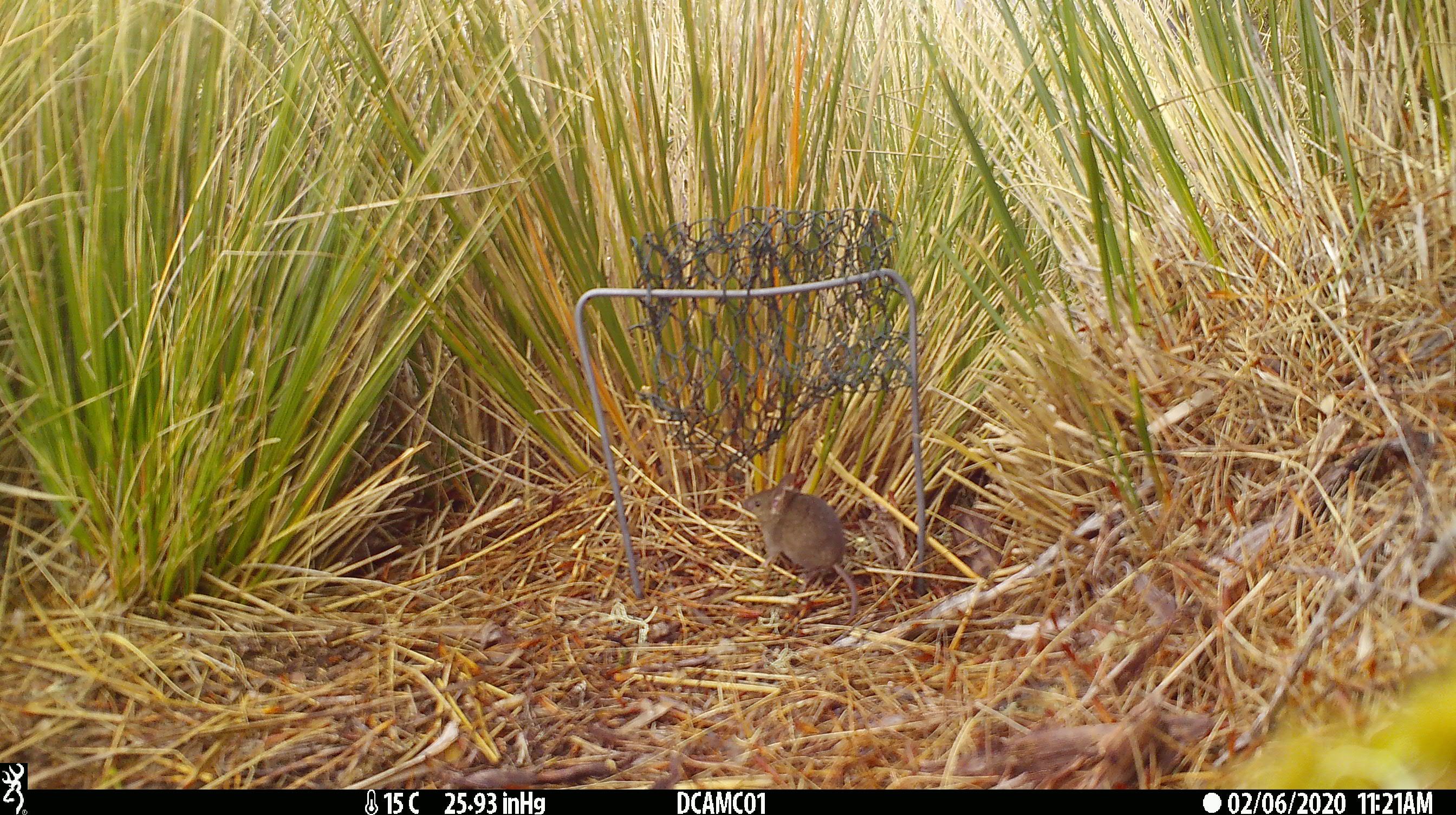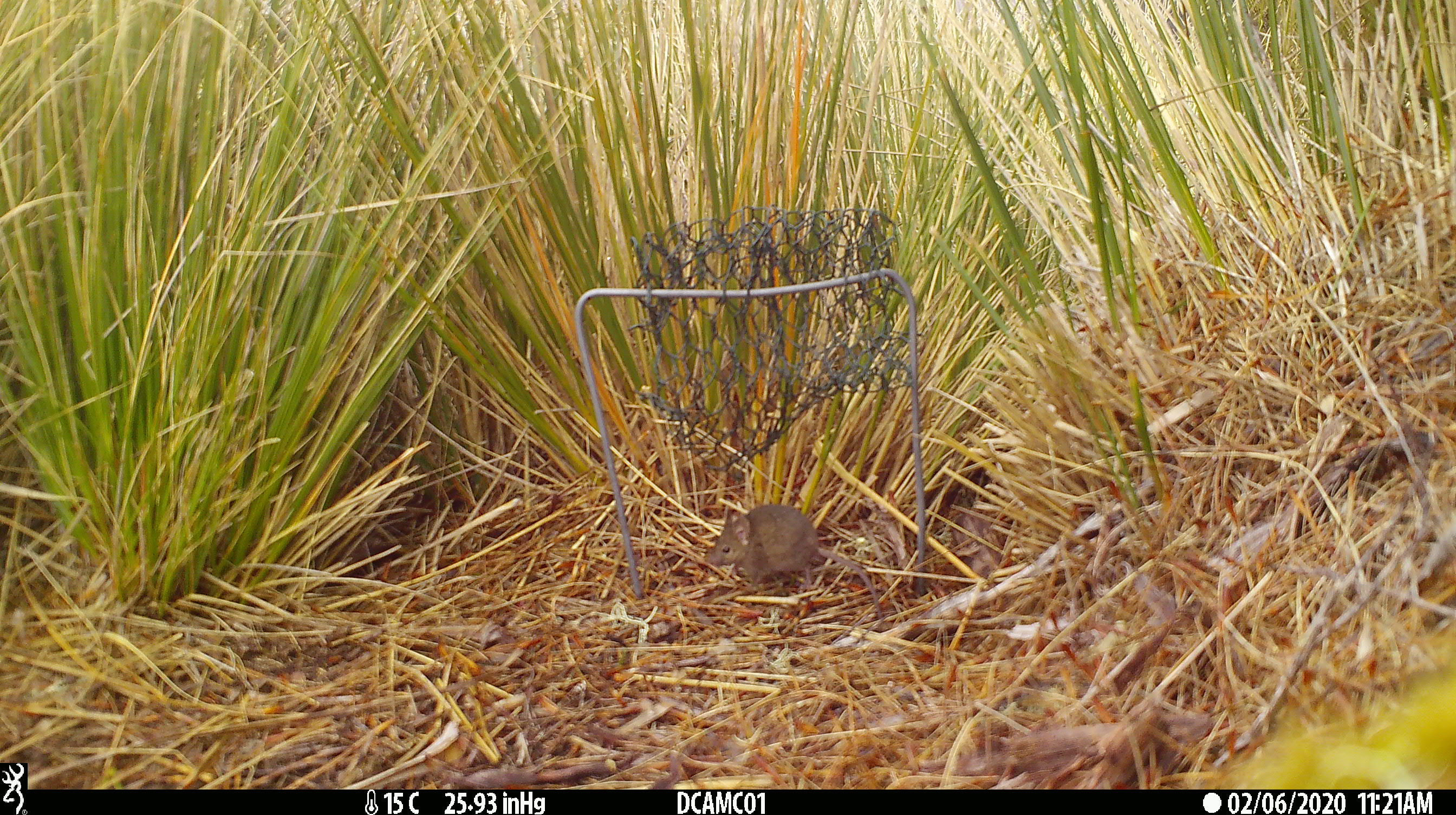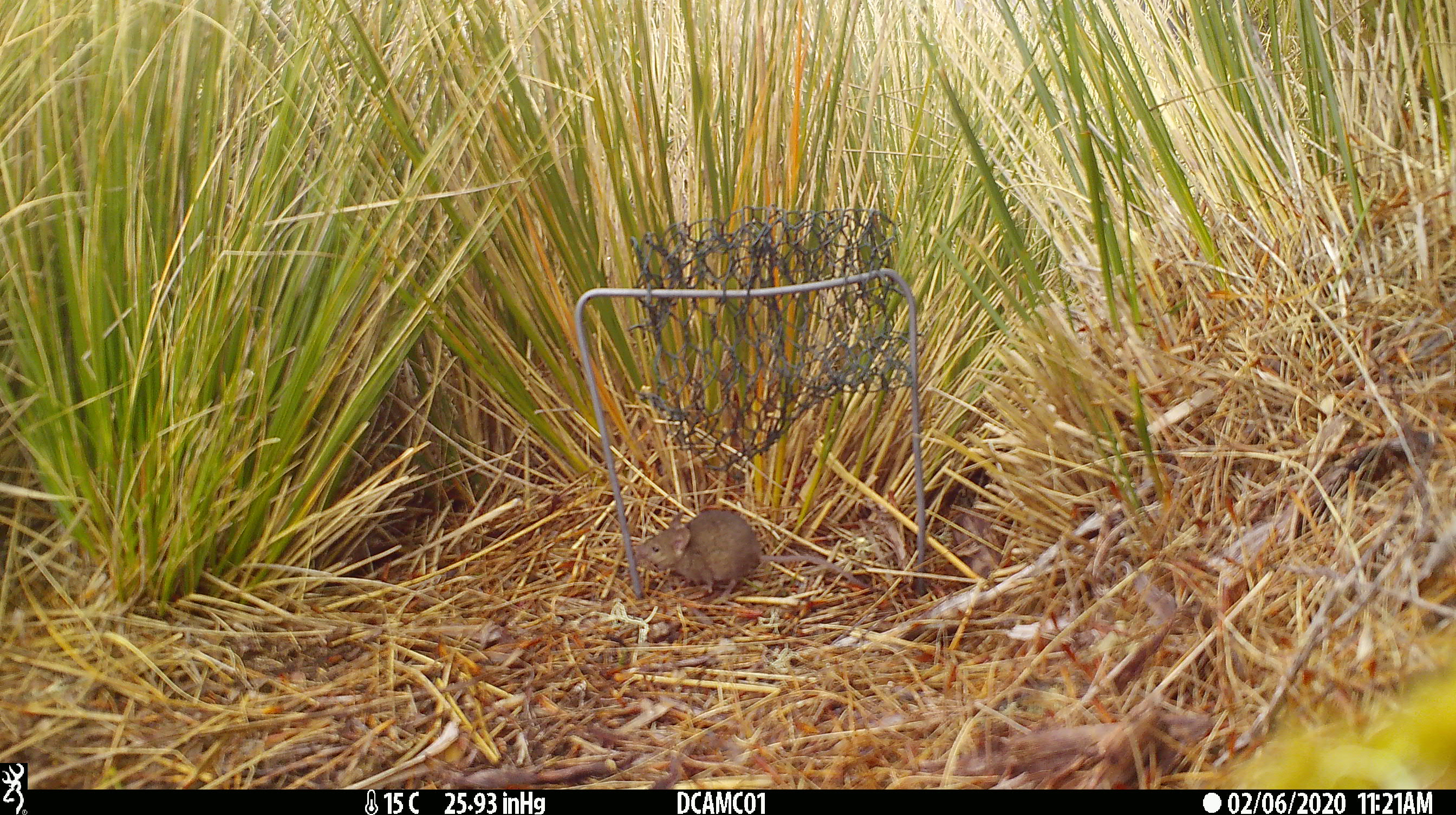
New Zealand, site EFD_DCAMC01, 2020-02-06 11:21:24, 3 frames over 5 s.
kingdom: Animalia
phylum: Chordata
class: Mammalia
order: Rodentia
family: Muridae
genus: Mus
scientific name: Mus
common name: mouse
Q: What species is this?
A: Mouse (Mus).